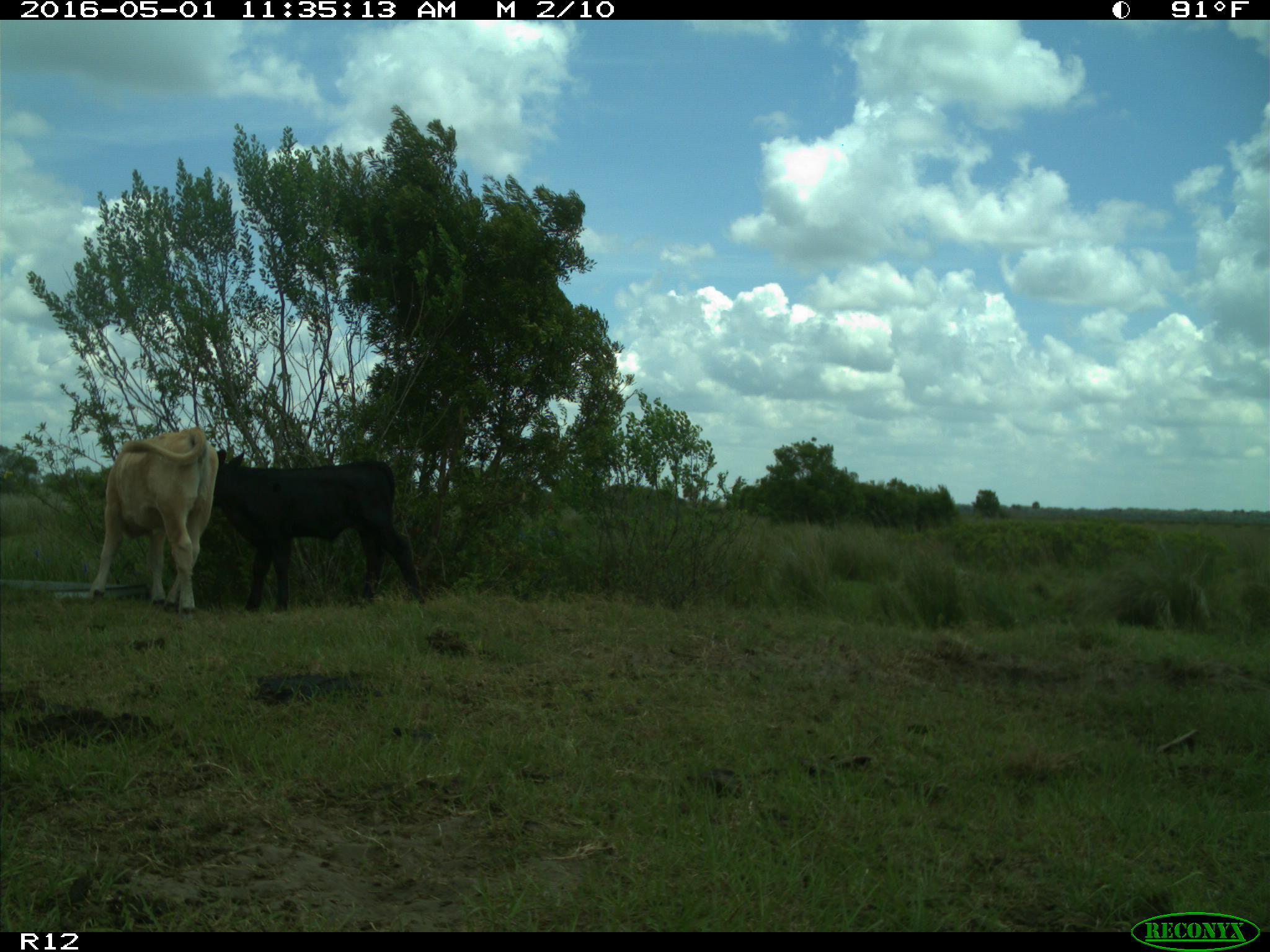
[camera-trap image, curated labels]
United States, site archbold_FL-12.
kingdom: Animalia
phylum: Chordata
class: Mammalia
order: Artiodactyla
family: Bovidae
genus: Bos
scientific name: Bos taurus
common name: domestic cow